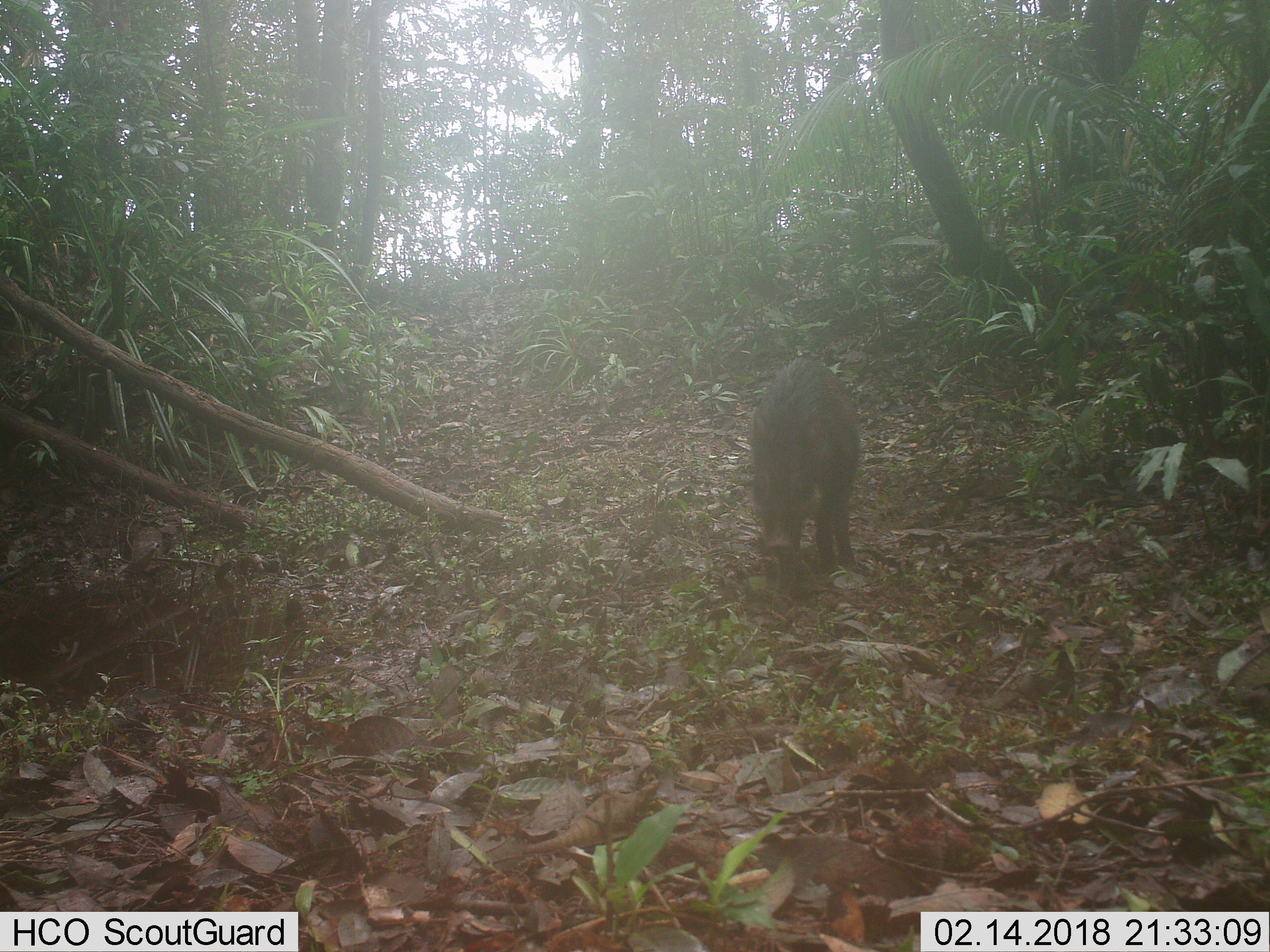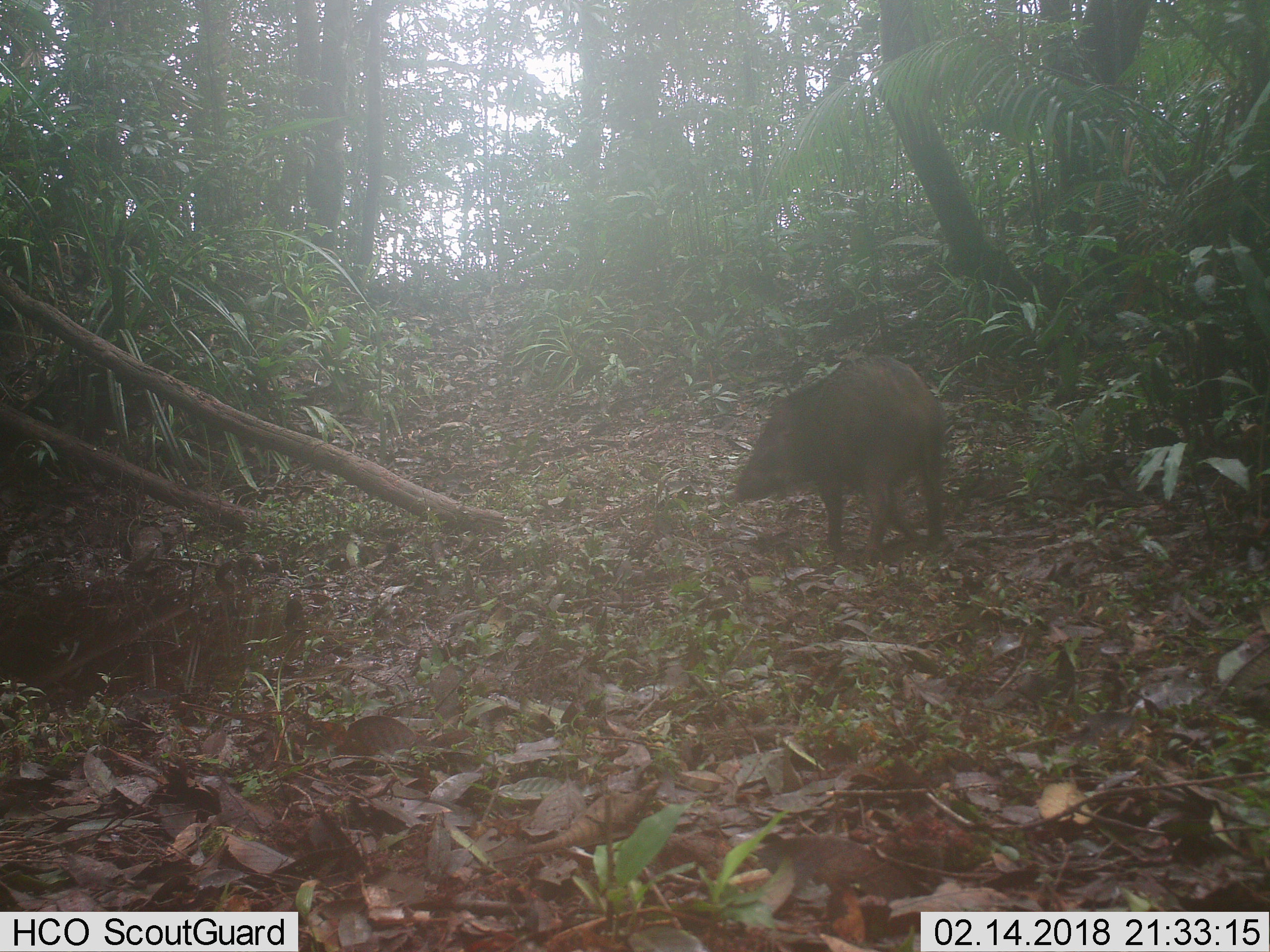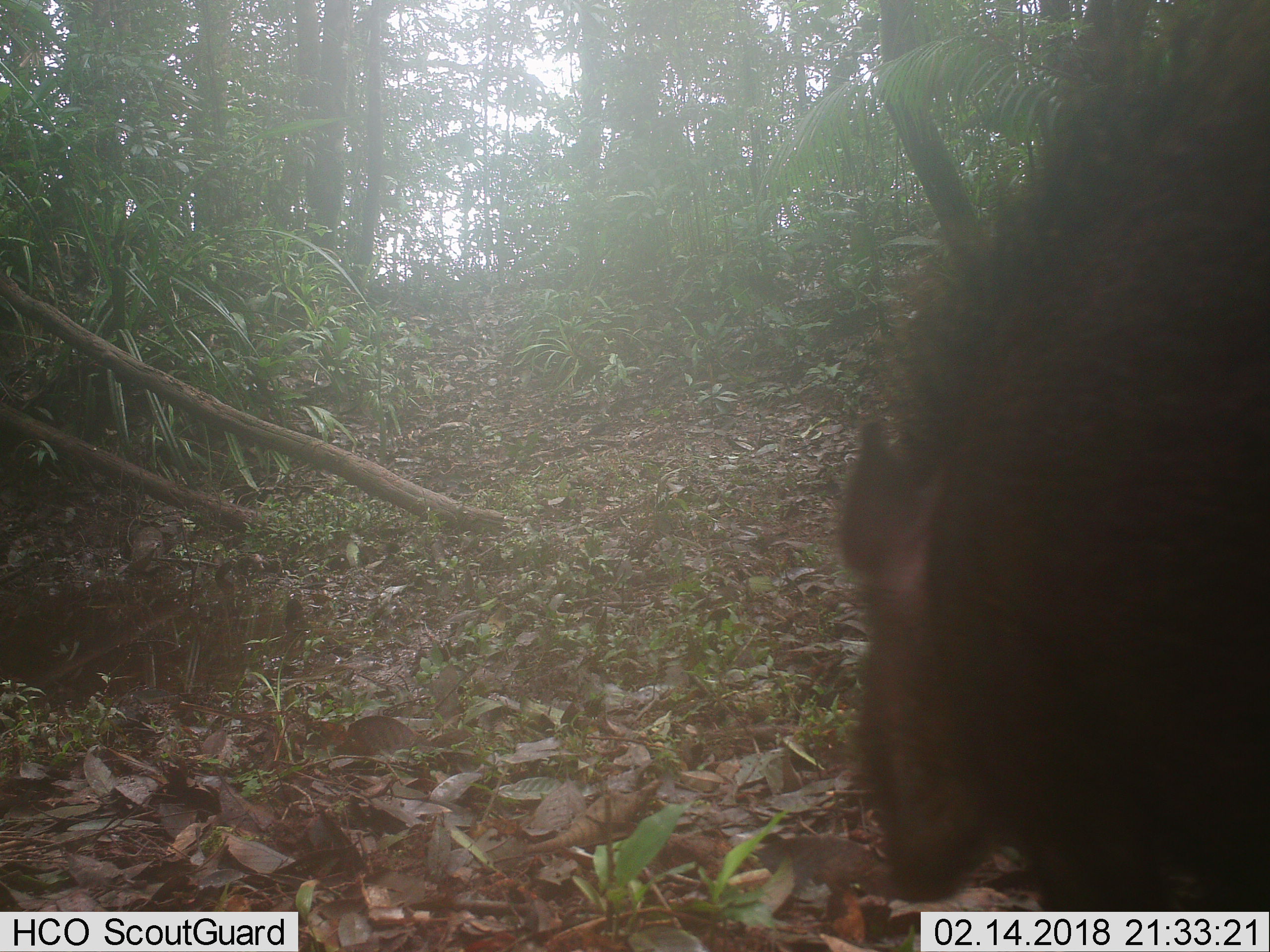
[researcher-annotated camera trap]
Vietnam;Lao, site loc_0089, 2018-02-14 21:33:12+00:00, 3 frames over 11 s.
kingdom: Animalia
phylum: Chordata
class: Mammalia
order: Artiodactyla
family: Suidae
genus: Sus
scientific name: Sus scrofa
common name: eurasian wild pig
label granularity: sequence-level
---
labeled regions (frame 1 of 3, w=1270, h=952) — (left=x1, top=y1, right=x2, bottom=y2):
eurasian wild pig: (left=743, top=350, right=866, bottom=580)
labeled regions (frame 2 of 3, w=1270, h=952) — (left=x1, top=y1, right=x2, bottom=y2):
eurasian wild pig: (left=727, top=347, right=959, bottom=572)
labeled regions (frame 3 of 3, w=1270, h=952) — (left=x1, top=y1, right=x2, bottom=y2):
eurasian wild pig: (left=820, top=0, right=1270, bottom=951)